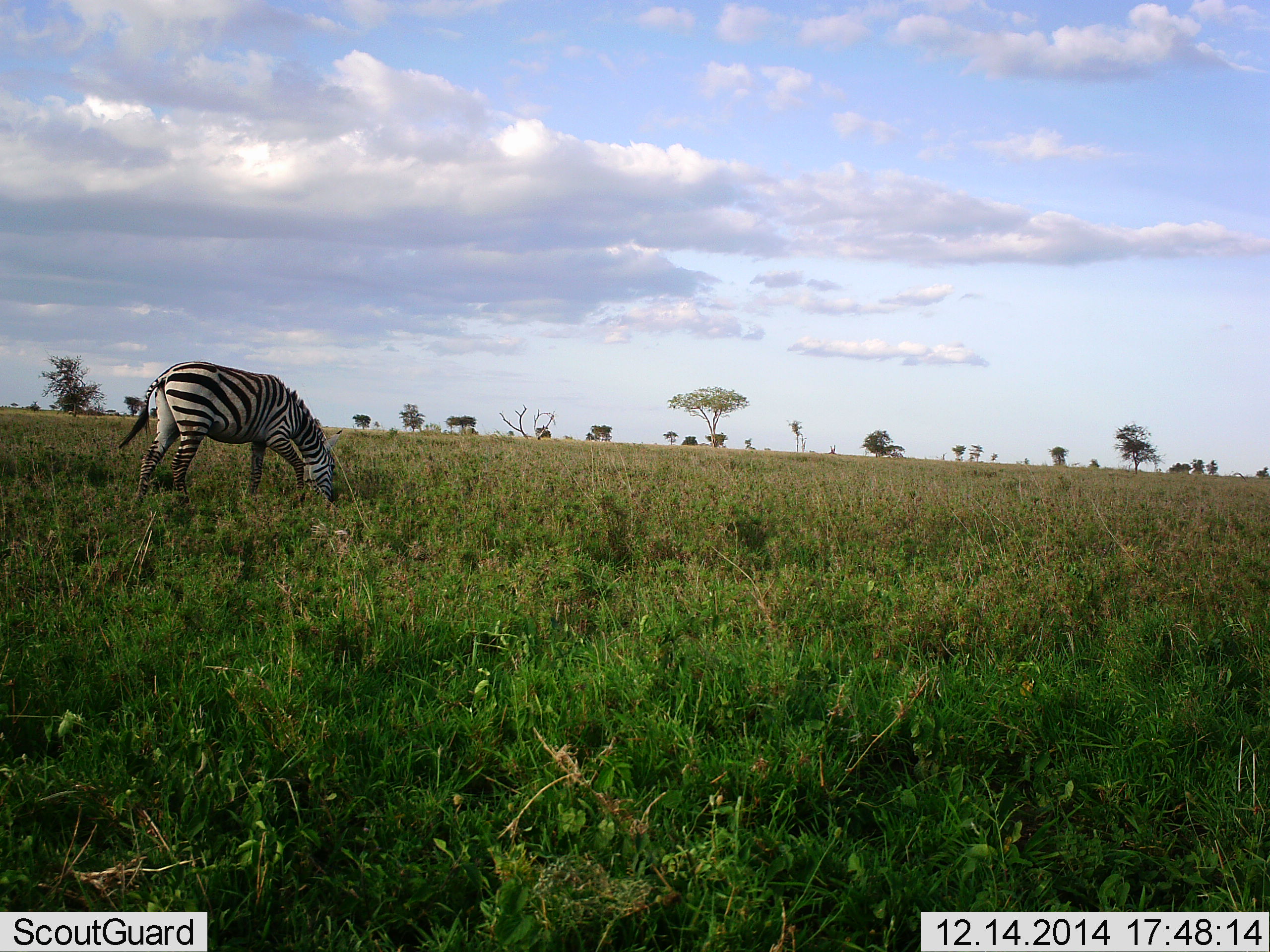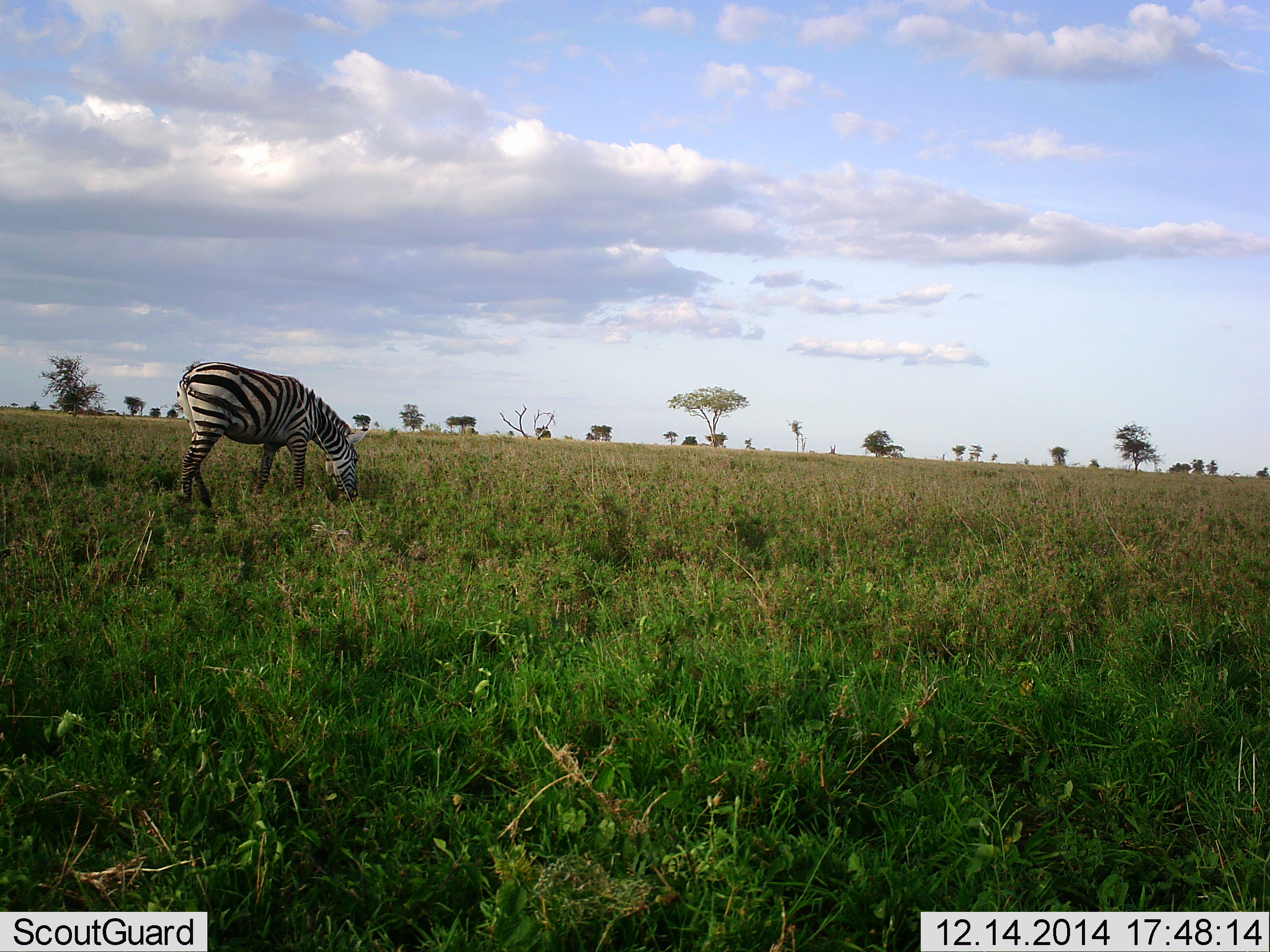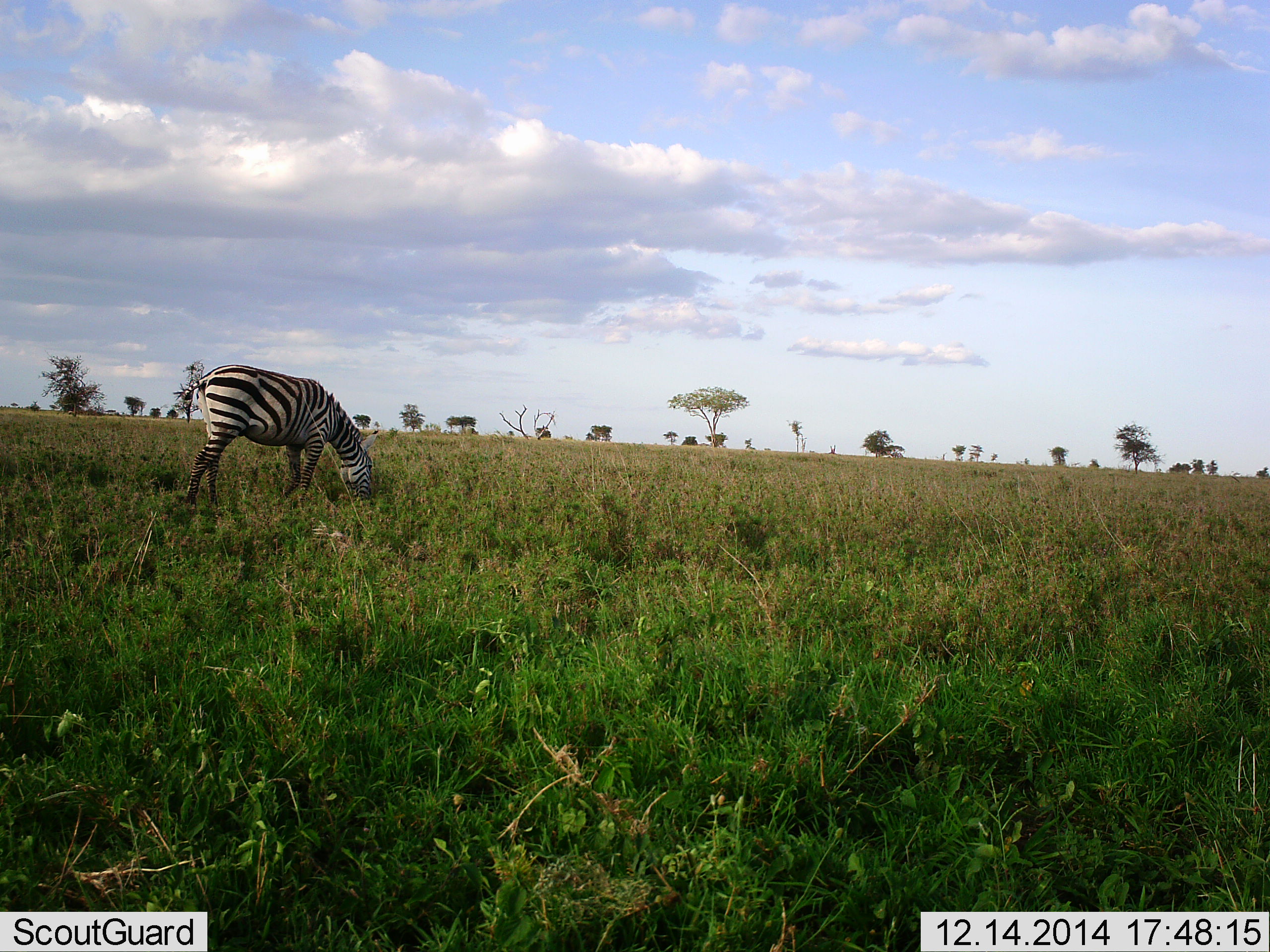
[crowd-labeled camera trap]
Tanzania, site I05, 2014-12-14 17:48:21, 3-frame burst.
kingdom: Animalia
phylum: Chordata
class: Mammalia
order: Perissodactyla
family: Equidae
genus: Equus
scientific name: Equus quagga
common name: plains zebra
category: zebra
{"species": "zebra (plains zebra) (Equus quagga)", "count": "1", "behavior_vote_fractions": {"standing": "0%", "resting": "0%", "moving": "30%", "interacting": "0%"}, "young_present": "0%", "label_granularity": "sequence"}